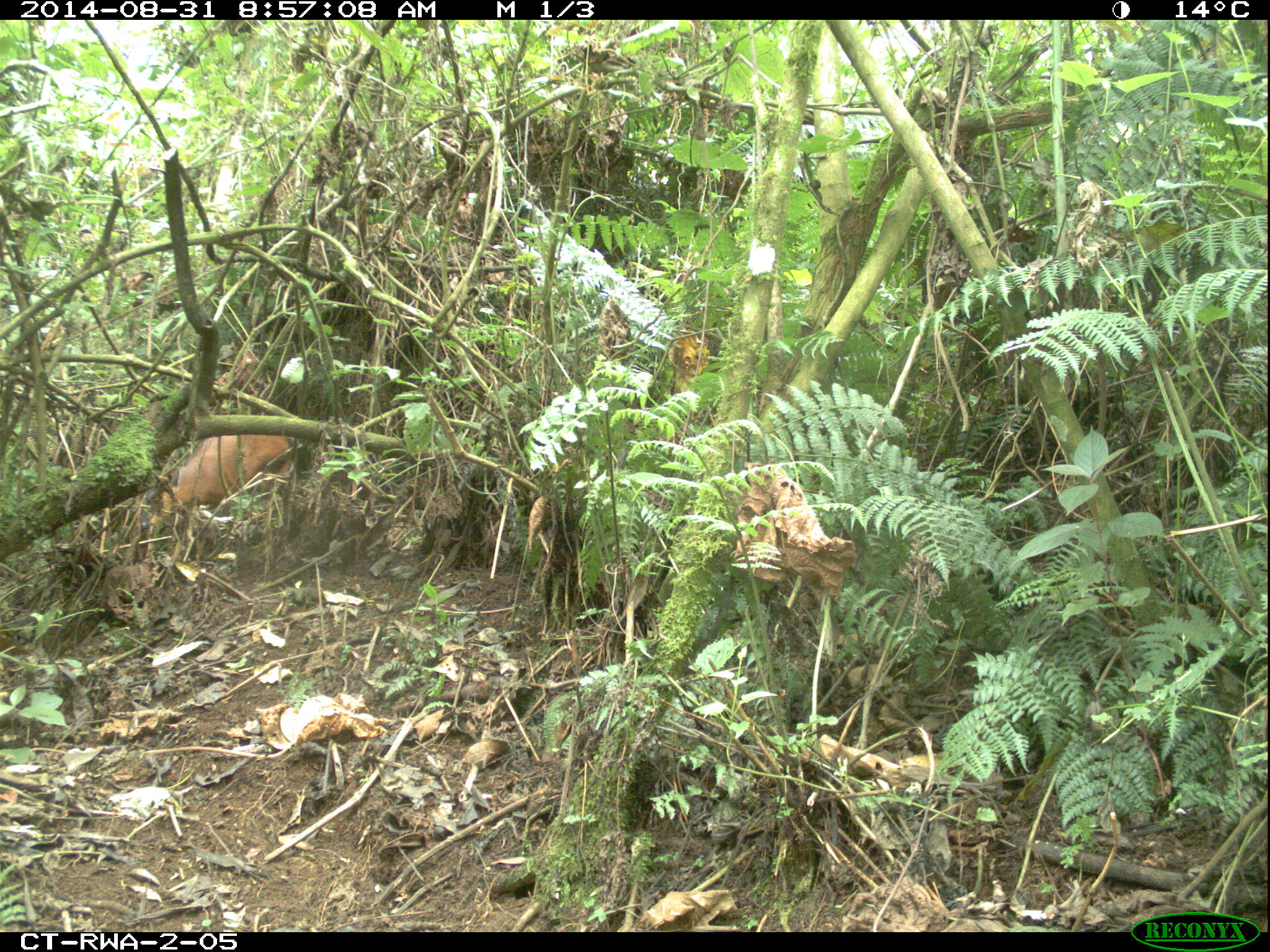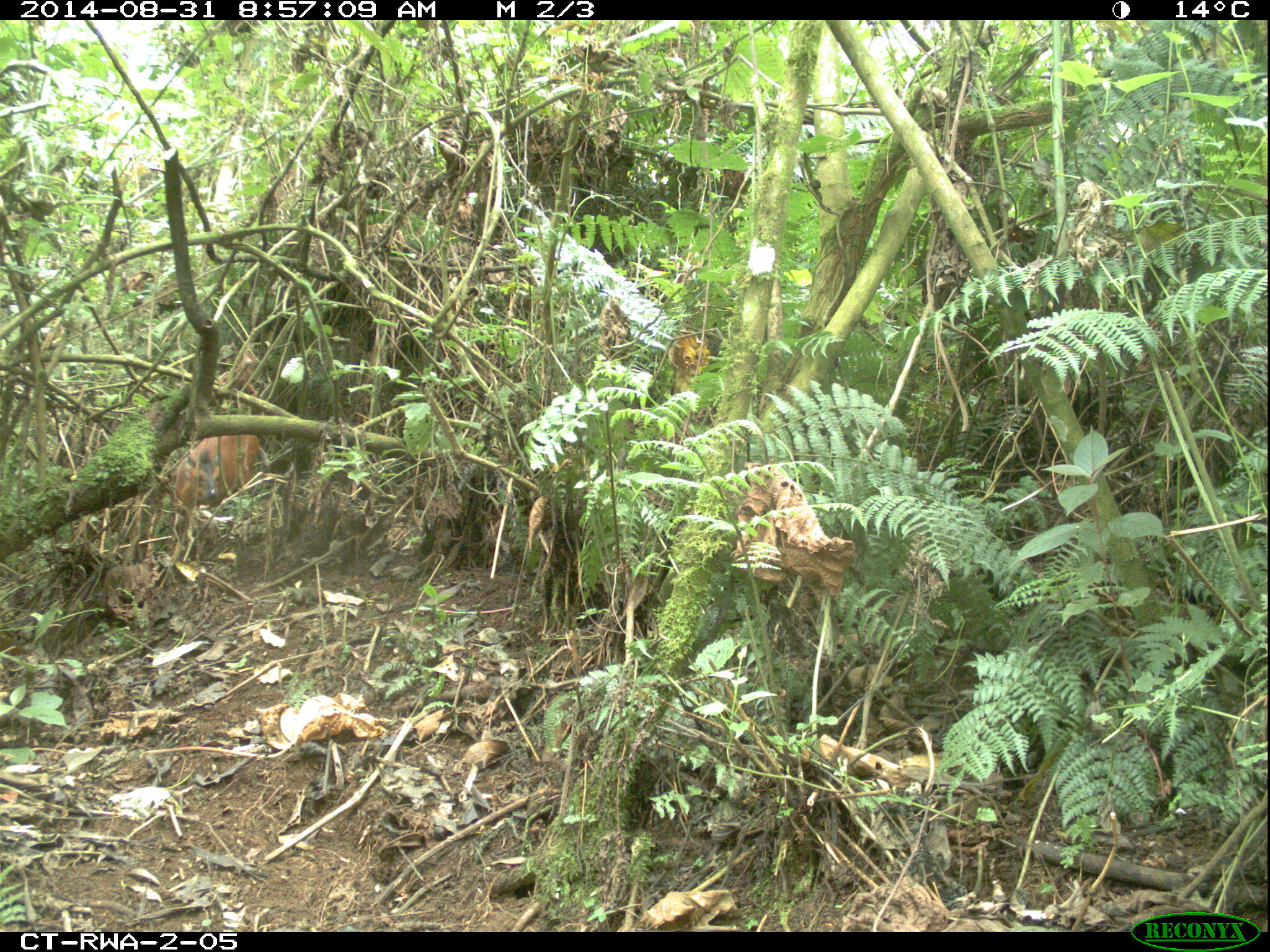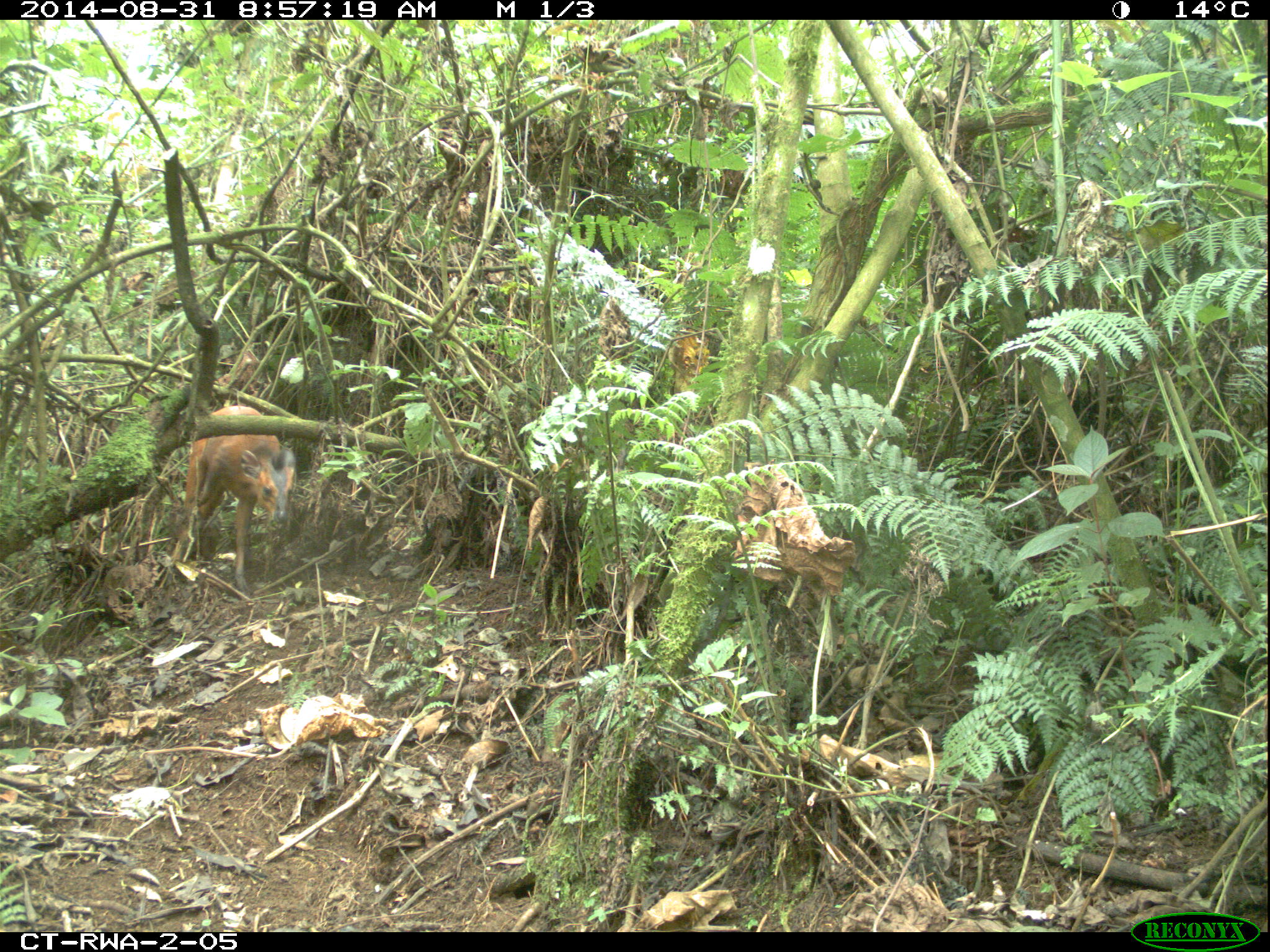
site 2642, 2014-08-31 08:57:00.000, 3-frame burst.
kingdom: Animalia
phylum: Chordata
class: Mammalia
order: Artiodactyla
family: Bovidae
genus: Cephalophus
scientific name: Cephalophus nigrifrons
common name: black-fronted duiker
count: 1